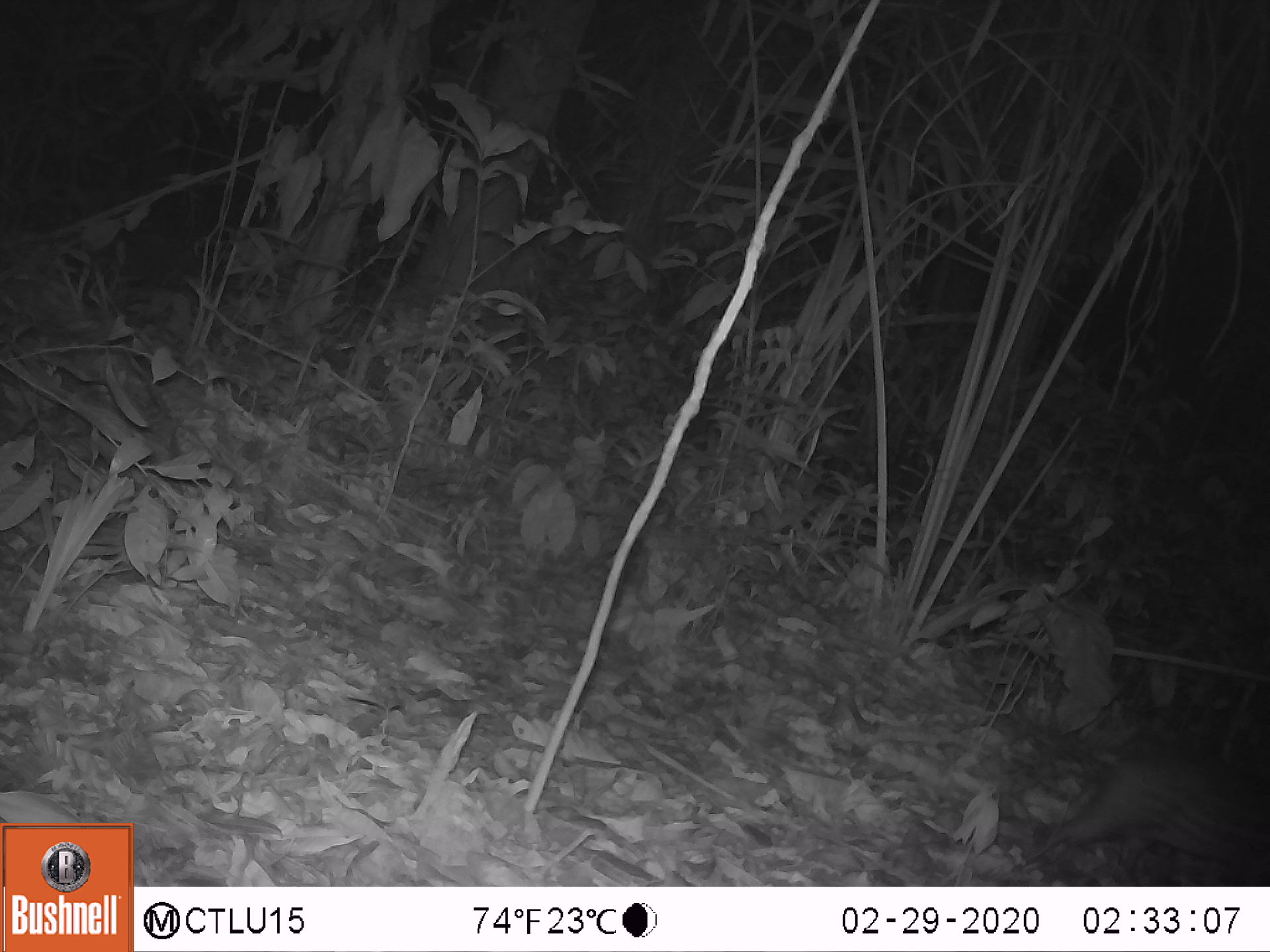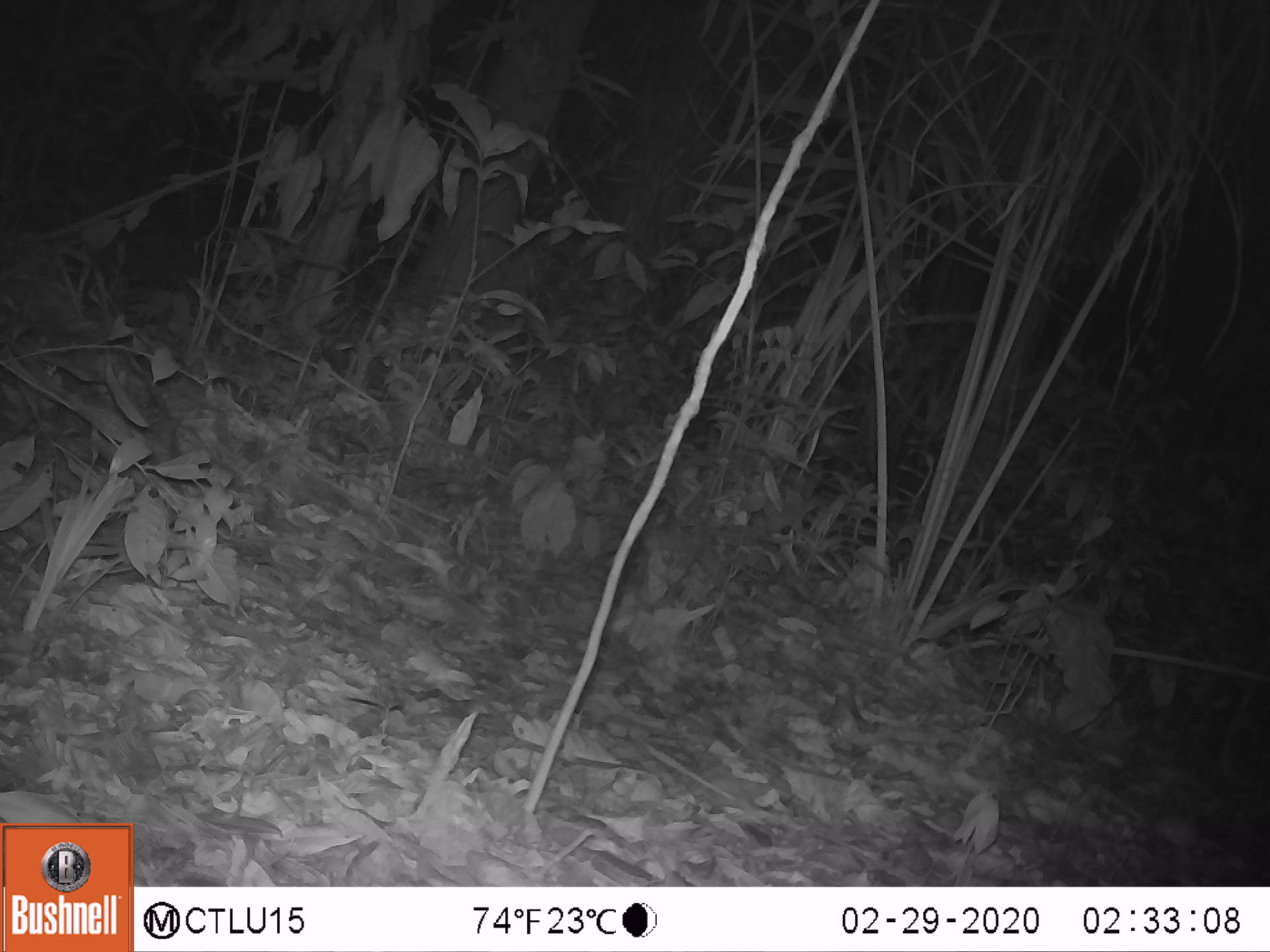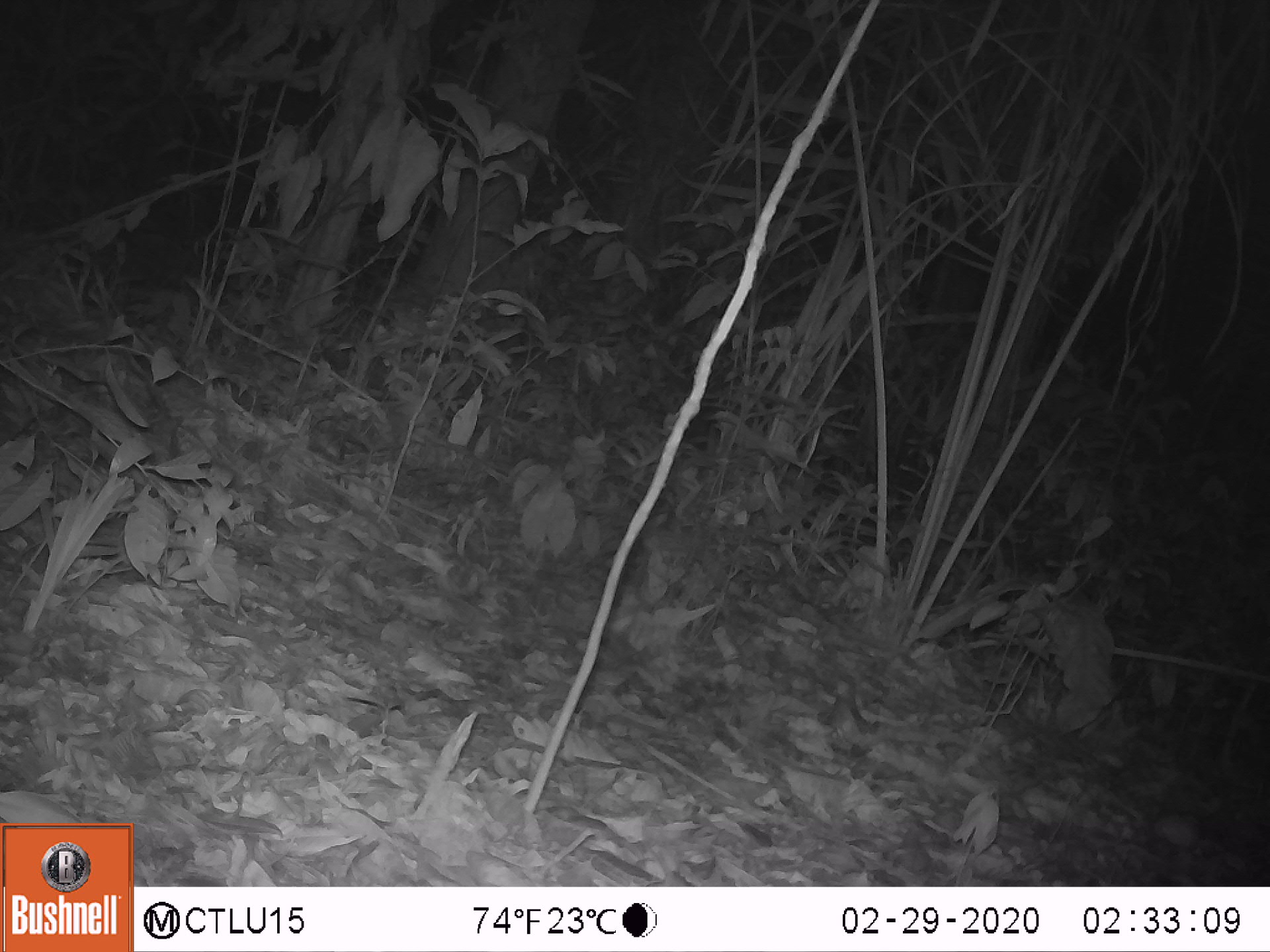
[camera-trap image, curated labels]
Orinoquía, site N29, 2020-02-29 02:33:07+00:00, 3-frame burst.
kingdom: Animalia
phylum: Chordata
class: Mammalia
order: Rodentia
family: Cuniculidae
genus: Cuniculus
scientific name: Cuniculus paca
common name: spotted paca